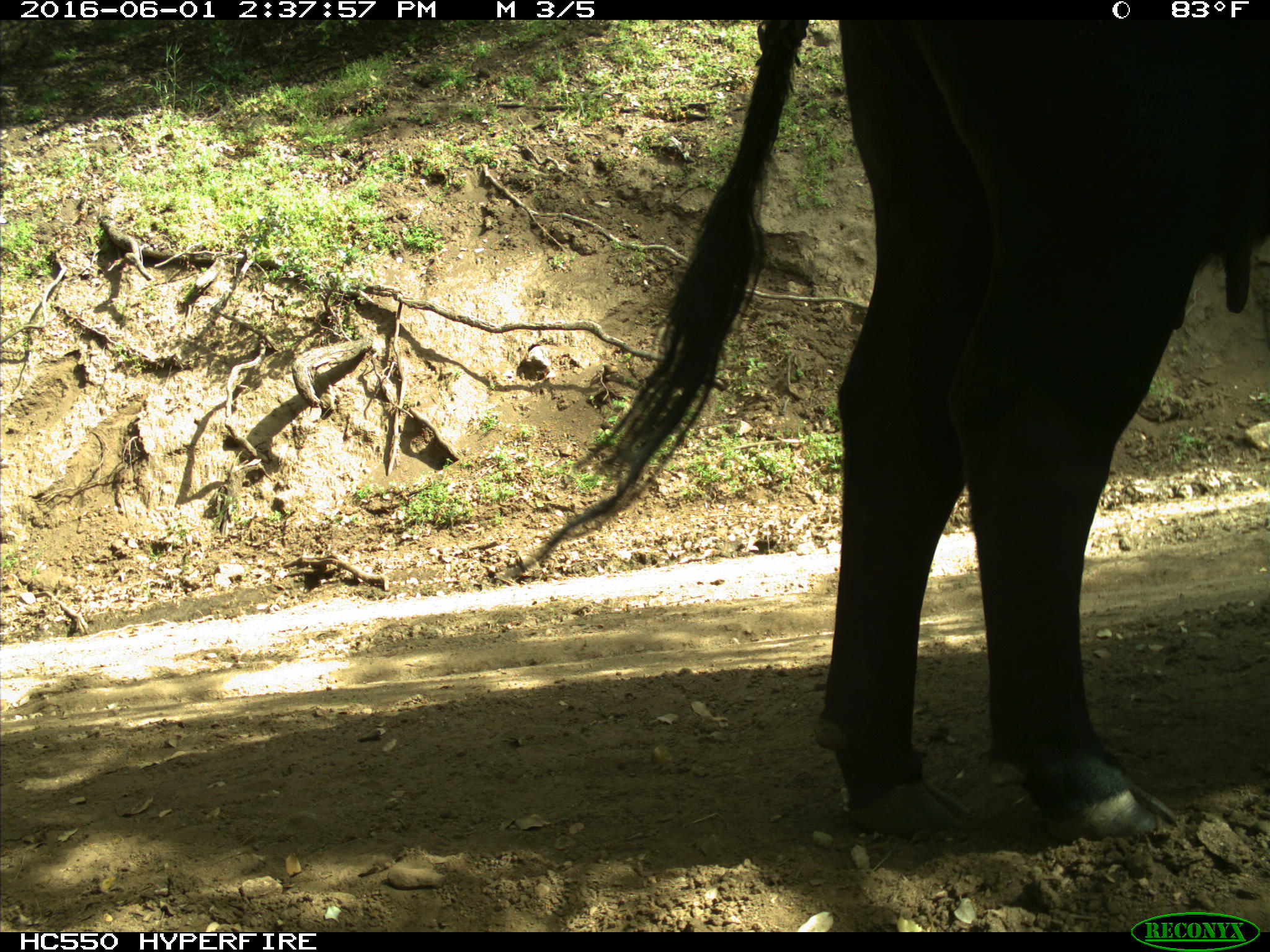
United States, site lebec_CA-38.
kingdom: Animalia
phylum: Chordata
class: Mammalia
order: Artiodactyla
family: Bovidae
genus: Bos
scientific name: Bos taurus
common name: domestic cow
Bos taurus (domestic cow).